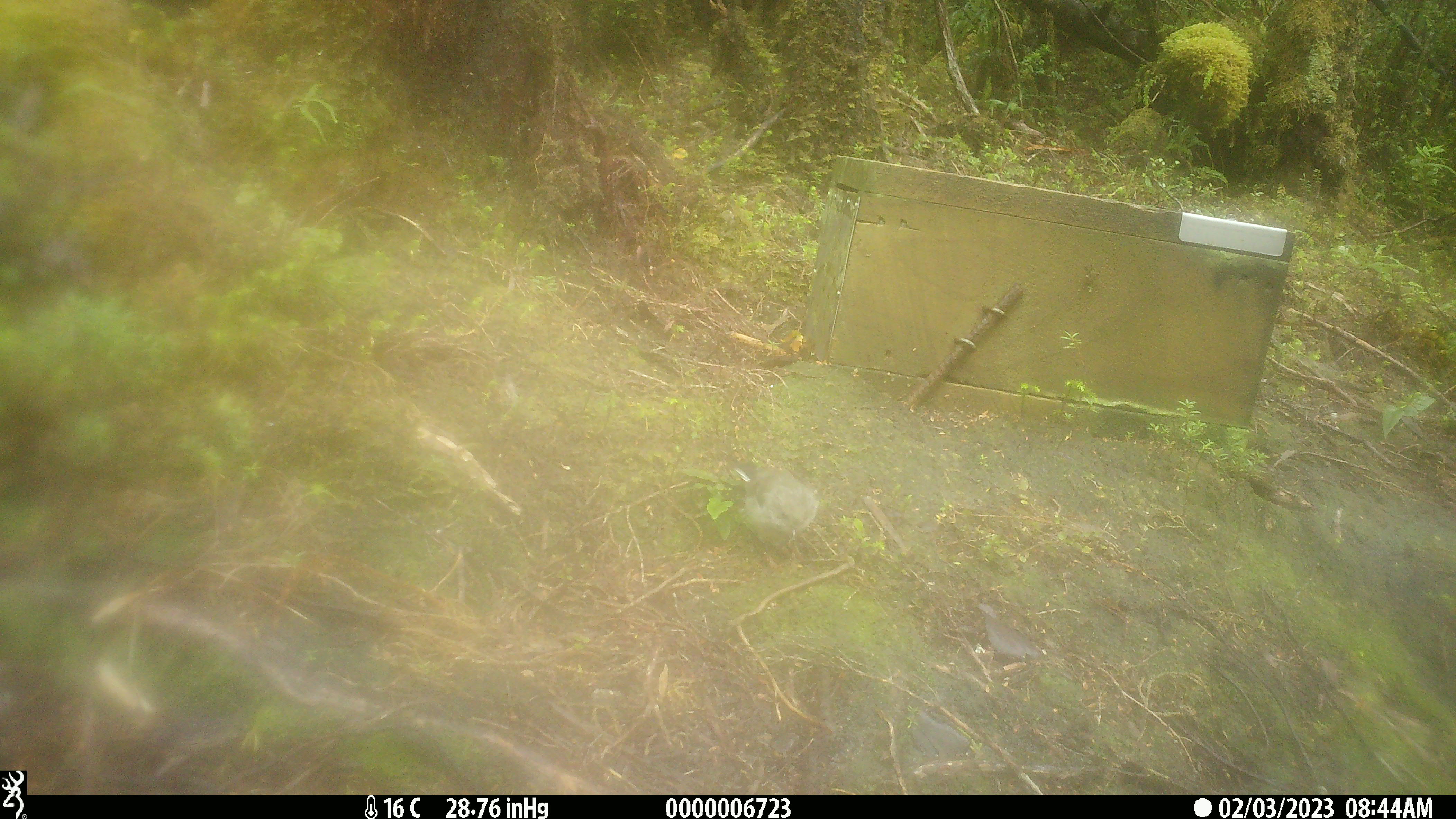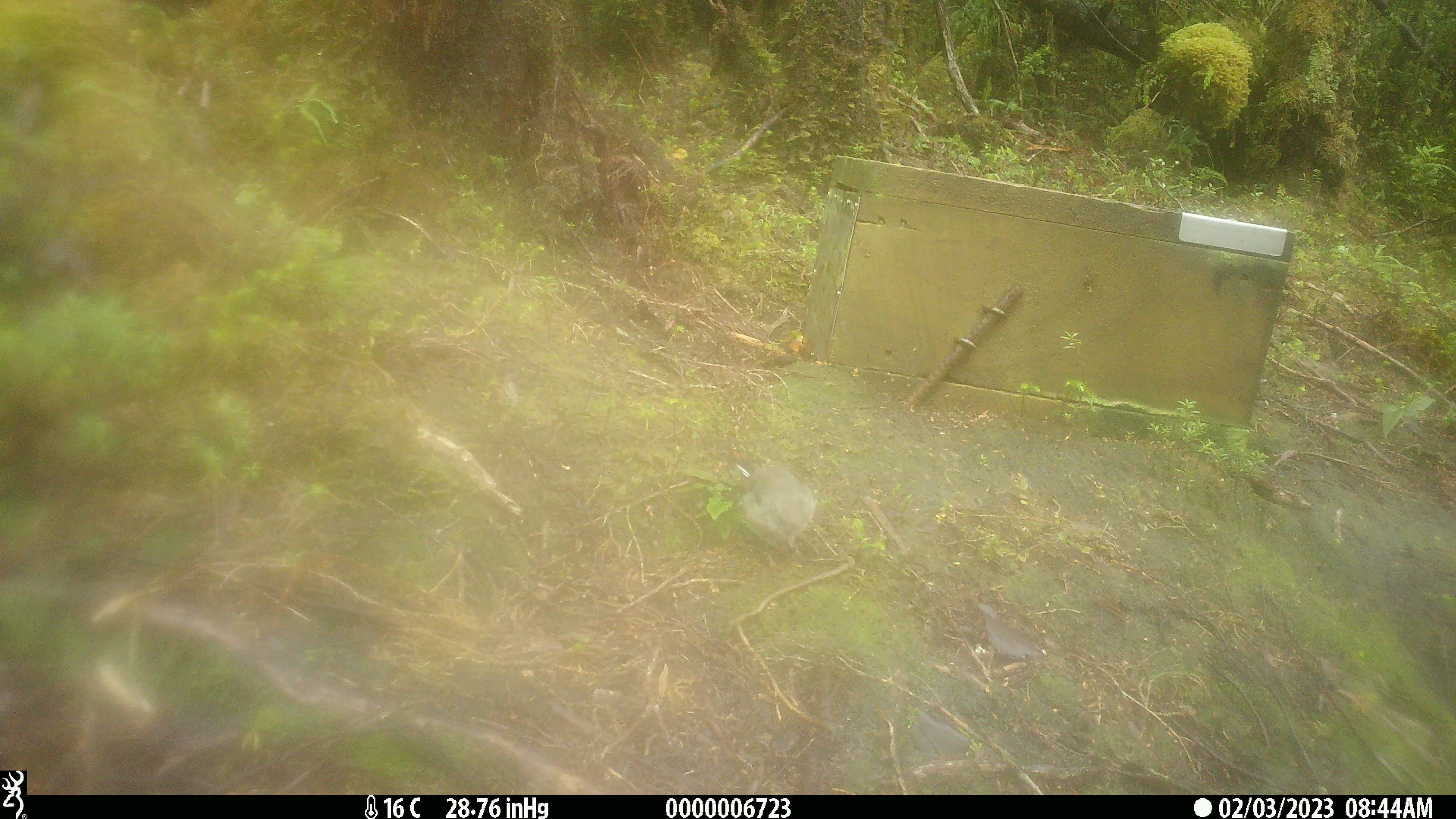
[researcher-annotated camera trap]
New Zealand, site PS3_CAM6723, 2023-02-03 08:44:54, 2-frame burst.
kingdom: Animalia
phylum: Chordata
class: Aves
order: Passeriformes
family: Petroicidae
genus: Petroica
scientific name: Petroica macrocephala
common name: tomtit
Tomtit (Petroica macrocephala).